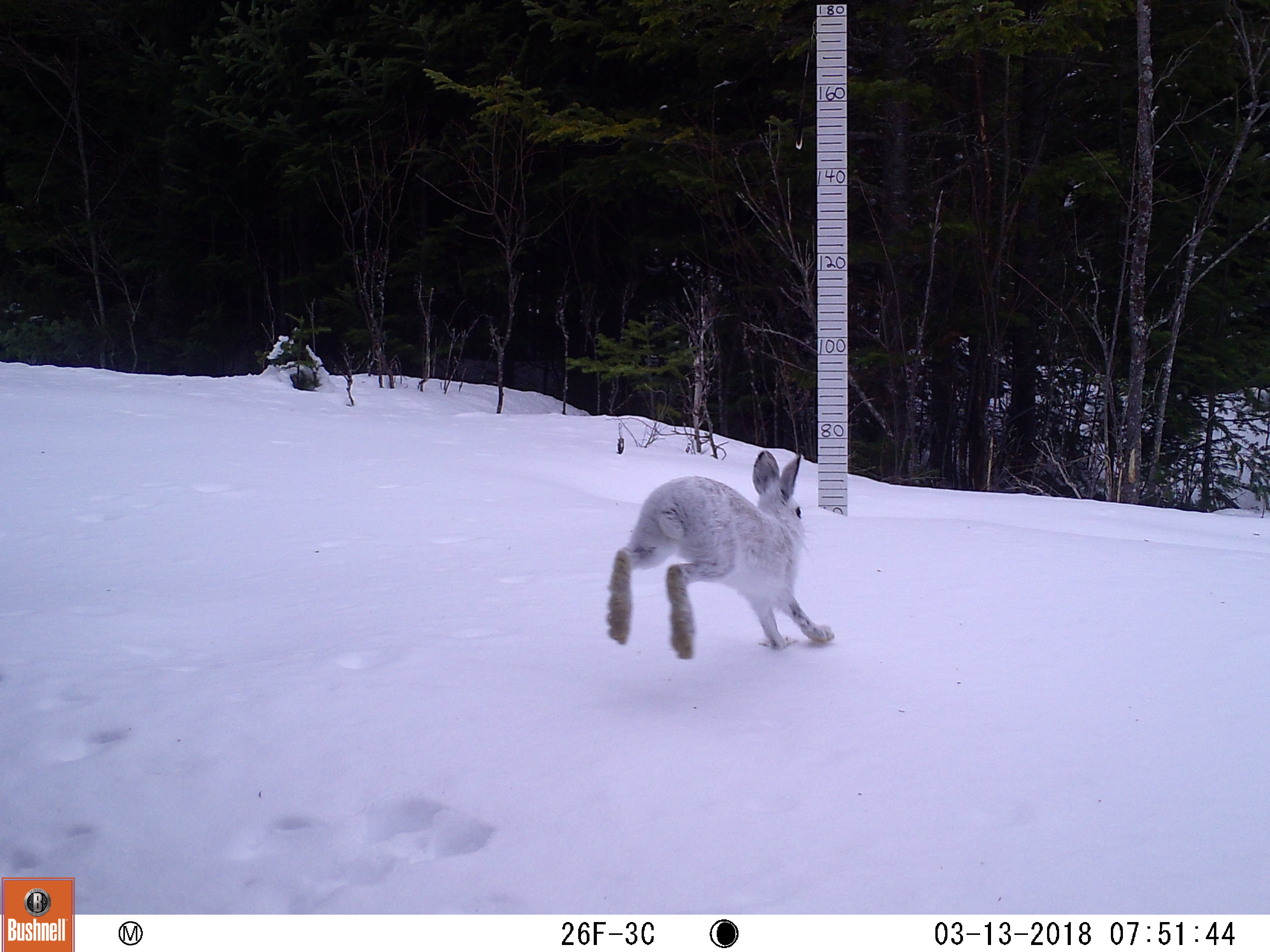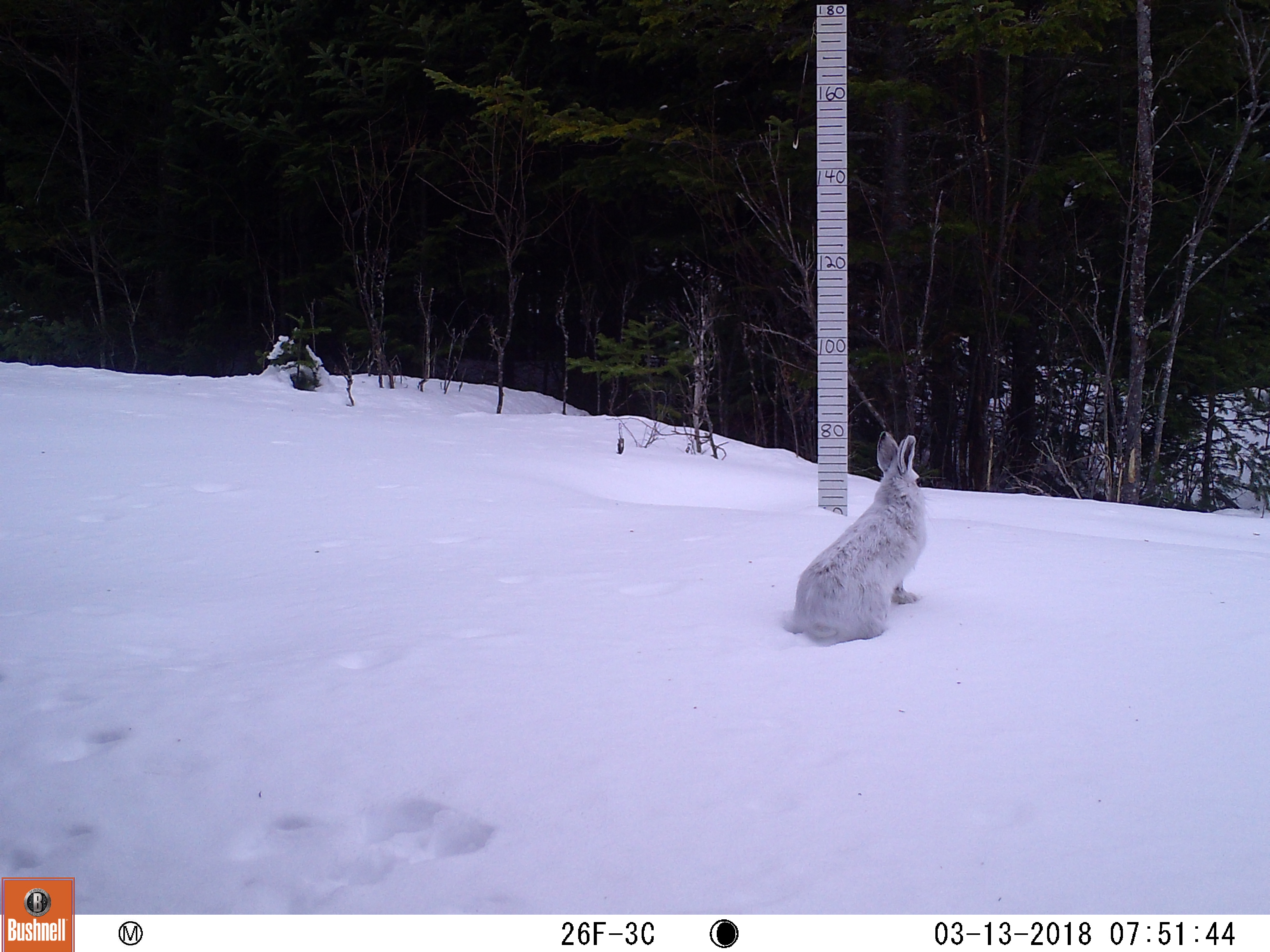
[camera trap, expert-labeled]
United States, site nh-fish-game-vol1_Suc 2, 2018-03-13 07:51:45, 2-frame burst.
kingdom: Animalia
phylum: Chordata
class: Mammalia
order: Lagomorpha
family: Leporidae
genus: Lepus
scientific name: Lepus americanus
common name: snowshoe hare